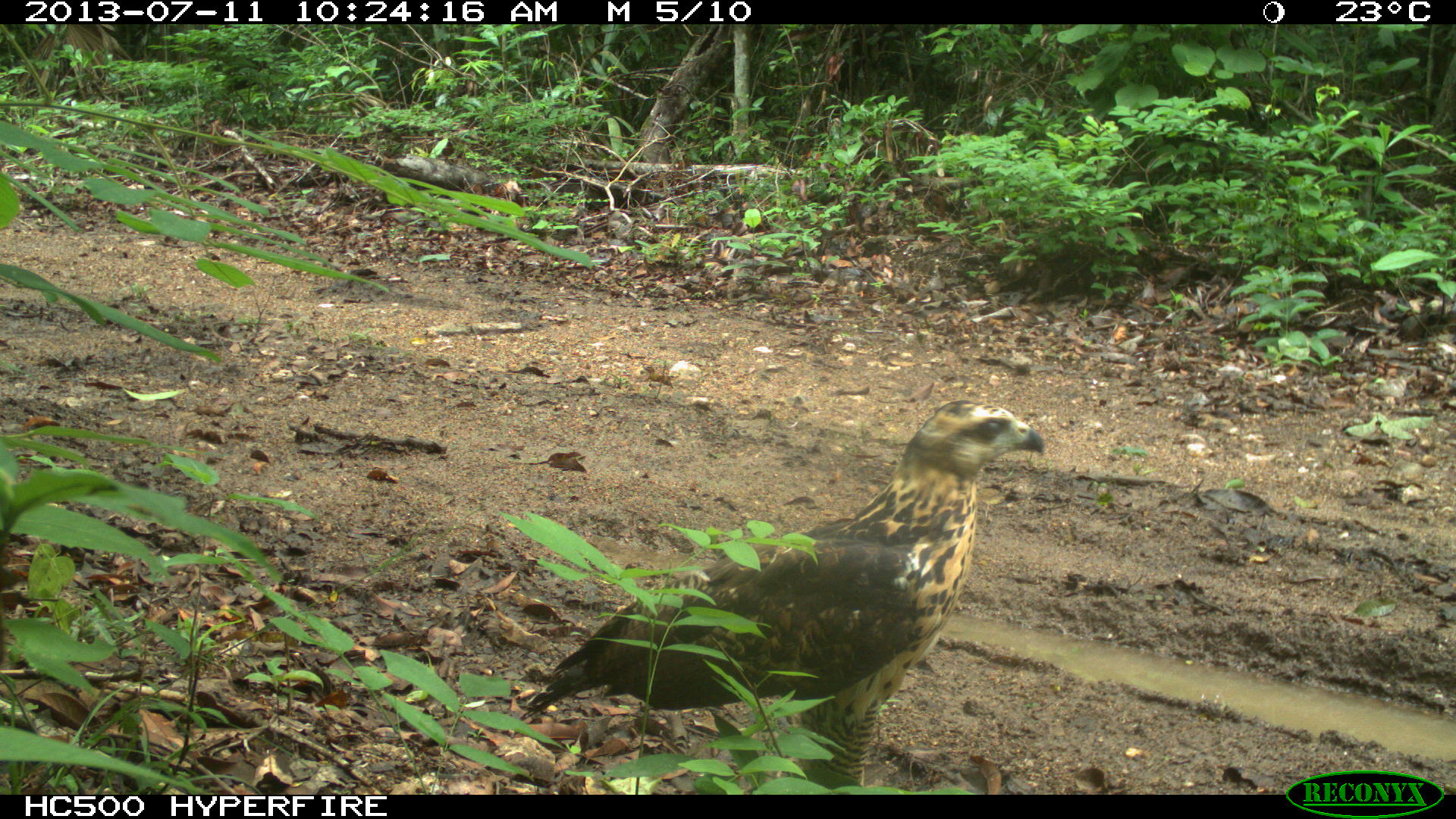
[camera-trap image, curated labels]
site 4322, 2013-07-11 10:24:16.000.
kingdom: Animalia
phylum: Chordata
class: Aves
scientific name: Aves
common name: birds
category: unknown raptor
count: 1